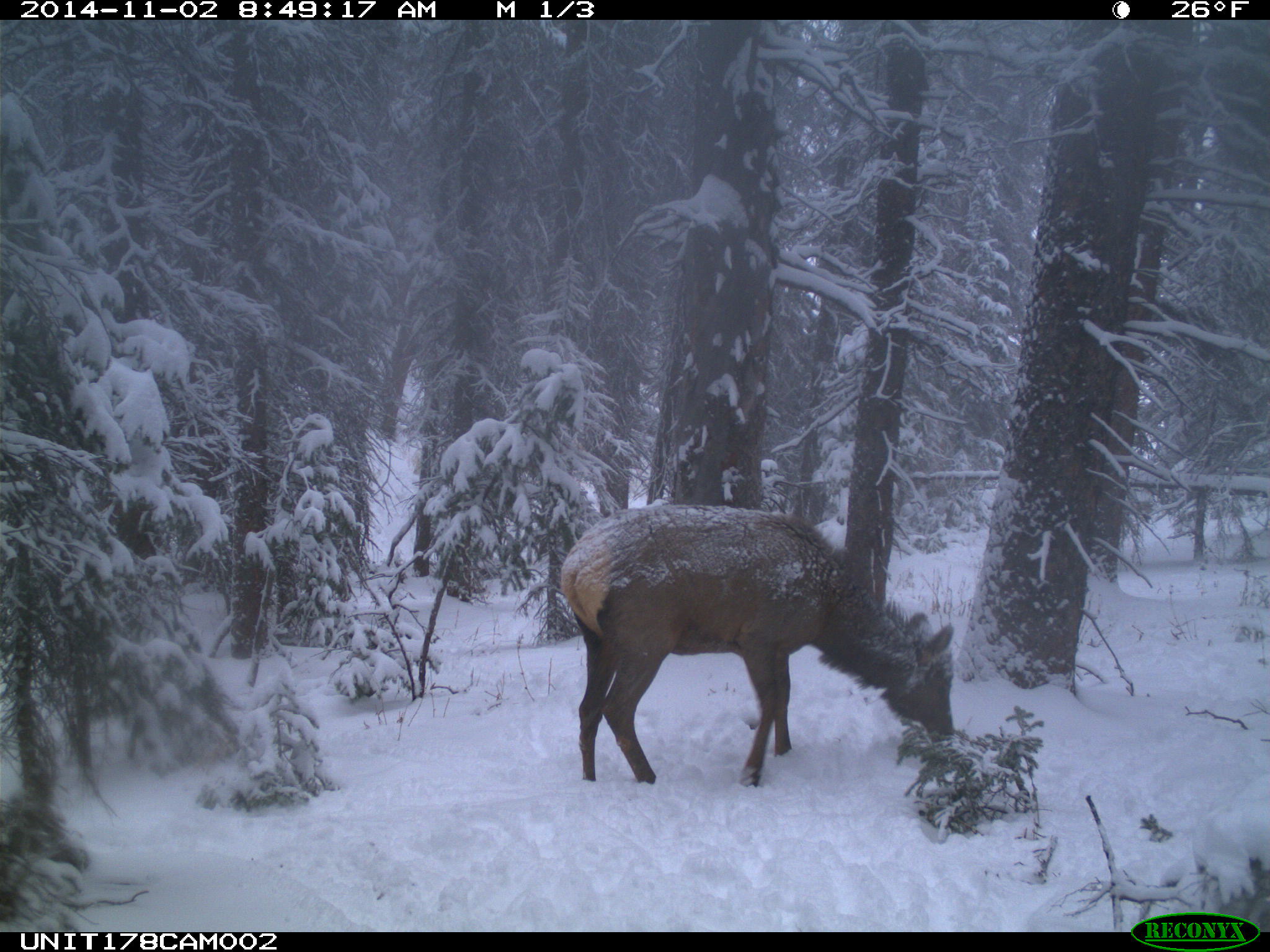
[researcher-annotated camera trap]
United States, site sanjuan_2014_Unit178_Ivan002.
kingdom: Animalia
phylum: Chordata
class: Mammalia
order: Artiodactyla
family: Cervidae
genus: Cervus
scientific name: Cervus elaphus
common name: red deer